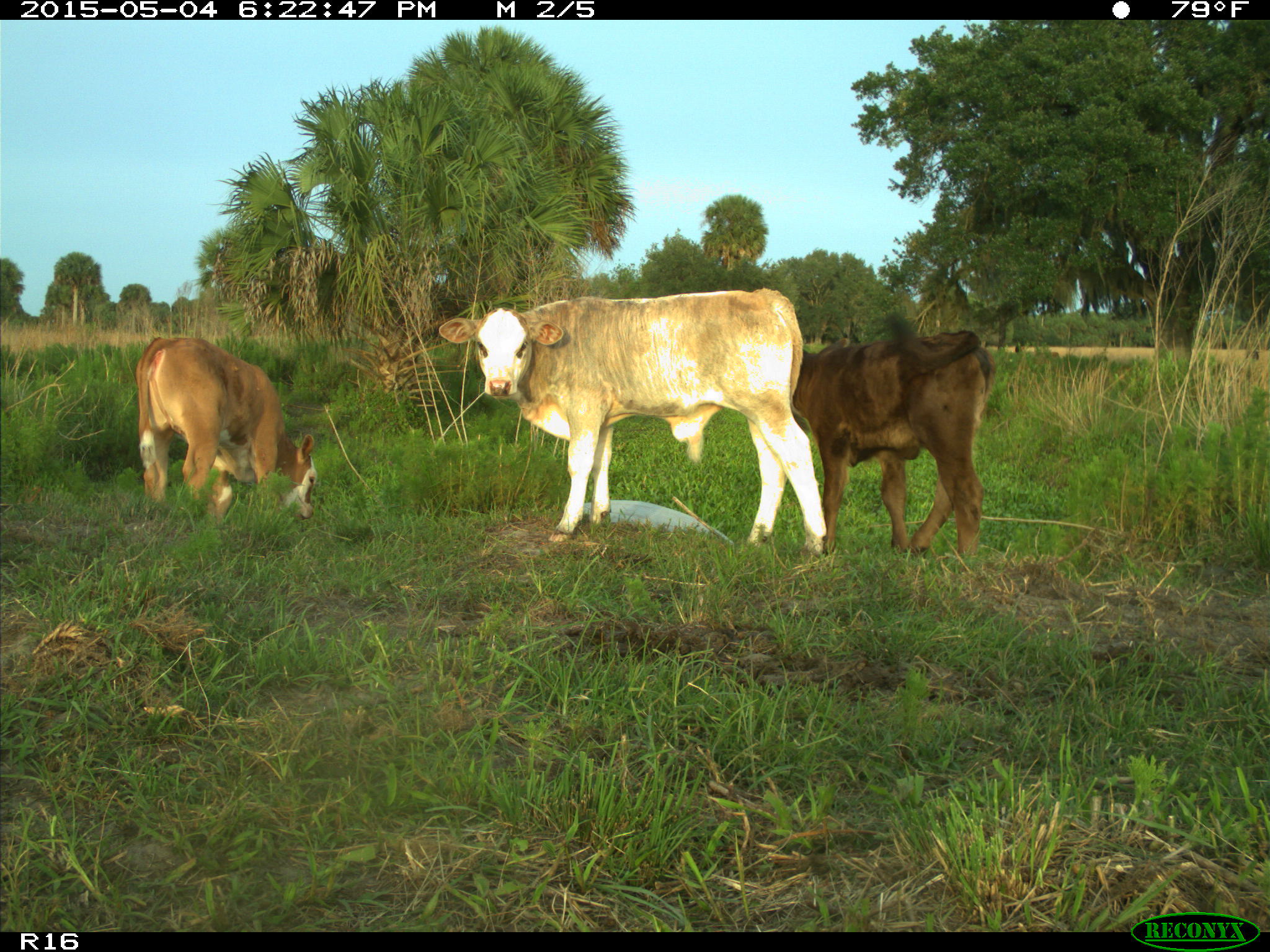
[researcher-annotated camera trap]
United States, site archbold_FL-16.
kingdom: Animalia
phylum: Chordata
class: Mammalia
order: Artiodactyla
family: Bovidae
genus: Bos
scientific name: Bos taurus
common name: domestic cow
Bos taurus (domestic cow).